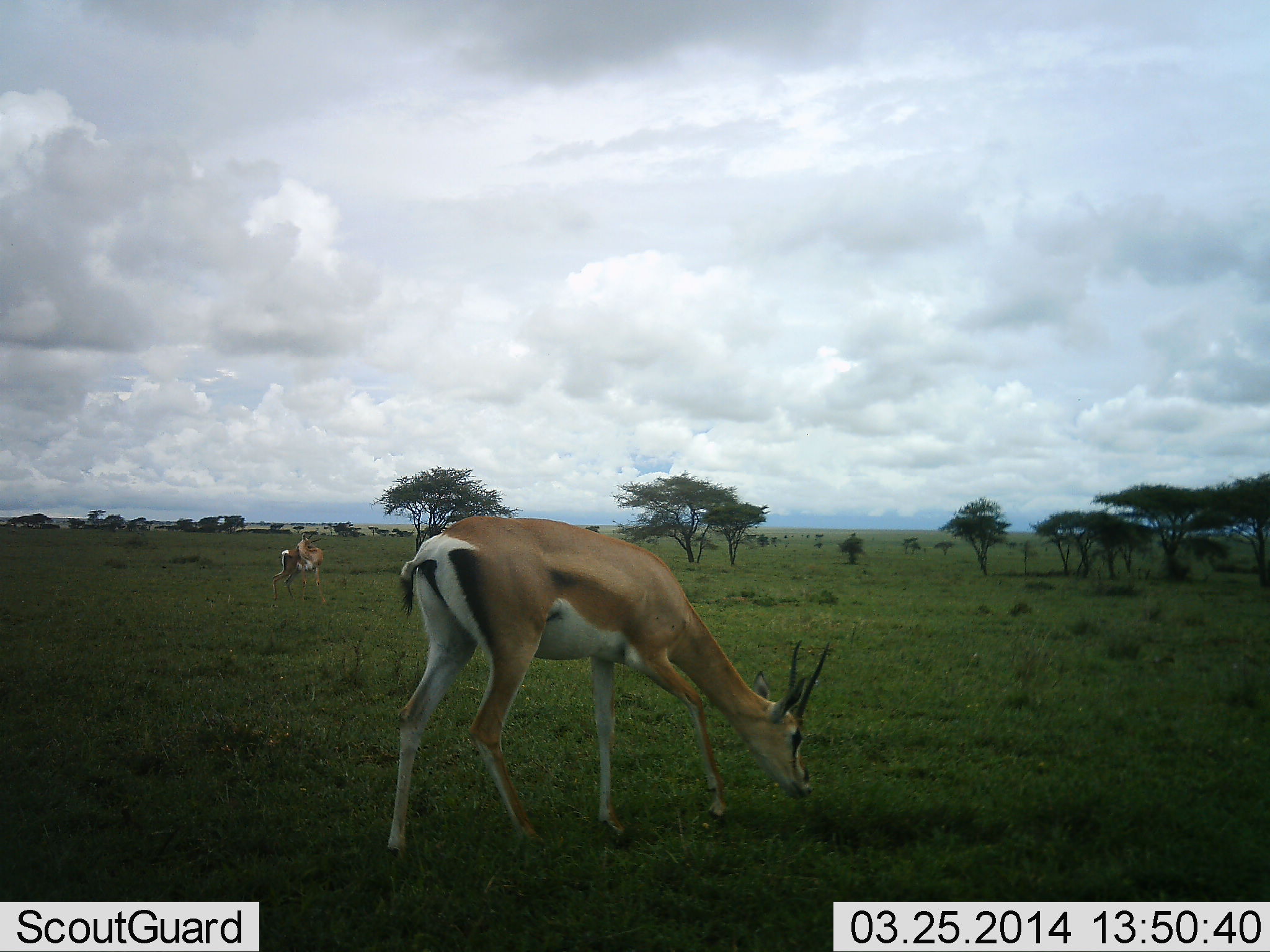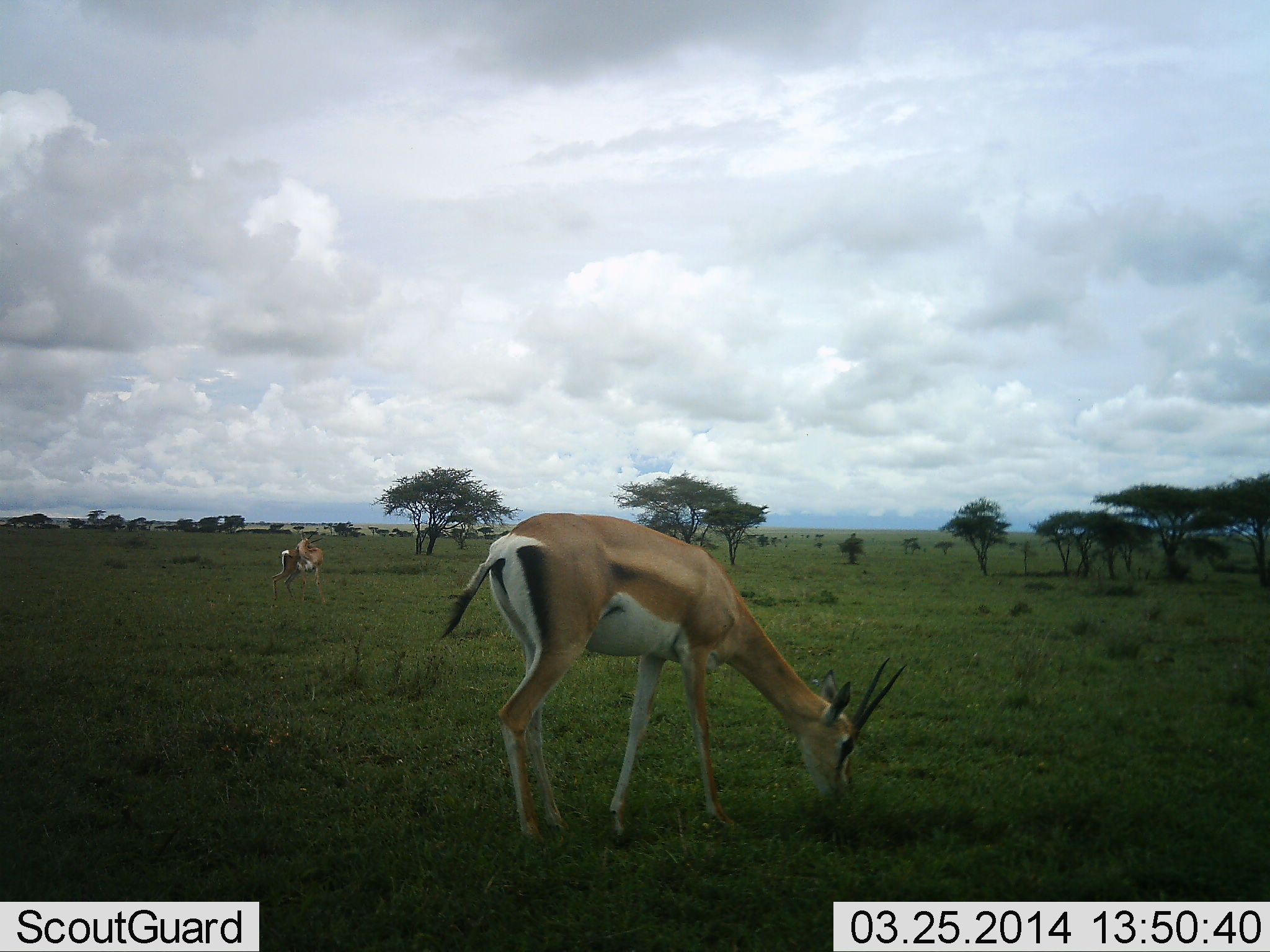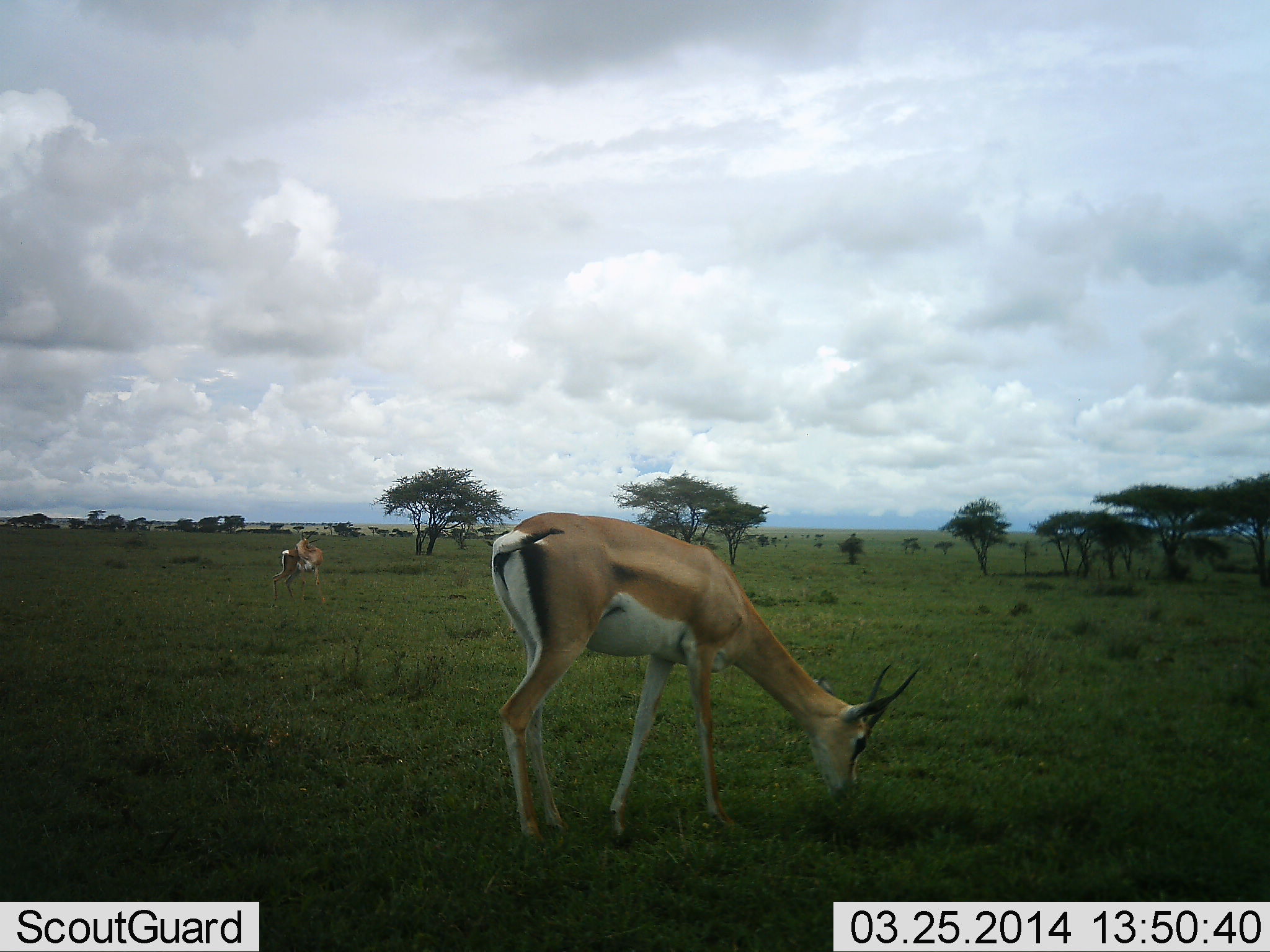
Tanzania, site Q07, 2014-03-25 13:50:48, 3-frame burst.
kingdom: Animalia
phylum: Chordata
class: Mammalia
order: Artiodactyla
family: Bovidae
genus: Nanger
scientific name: Nanger granti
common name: grant's gazelle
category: gazellegrants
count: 2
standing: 50%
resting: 0%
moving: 30%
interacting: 0%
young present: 0%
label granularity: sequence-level